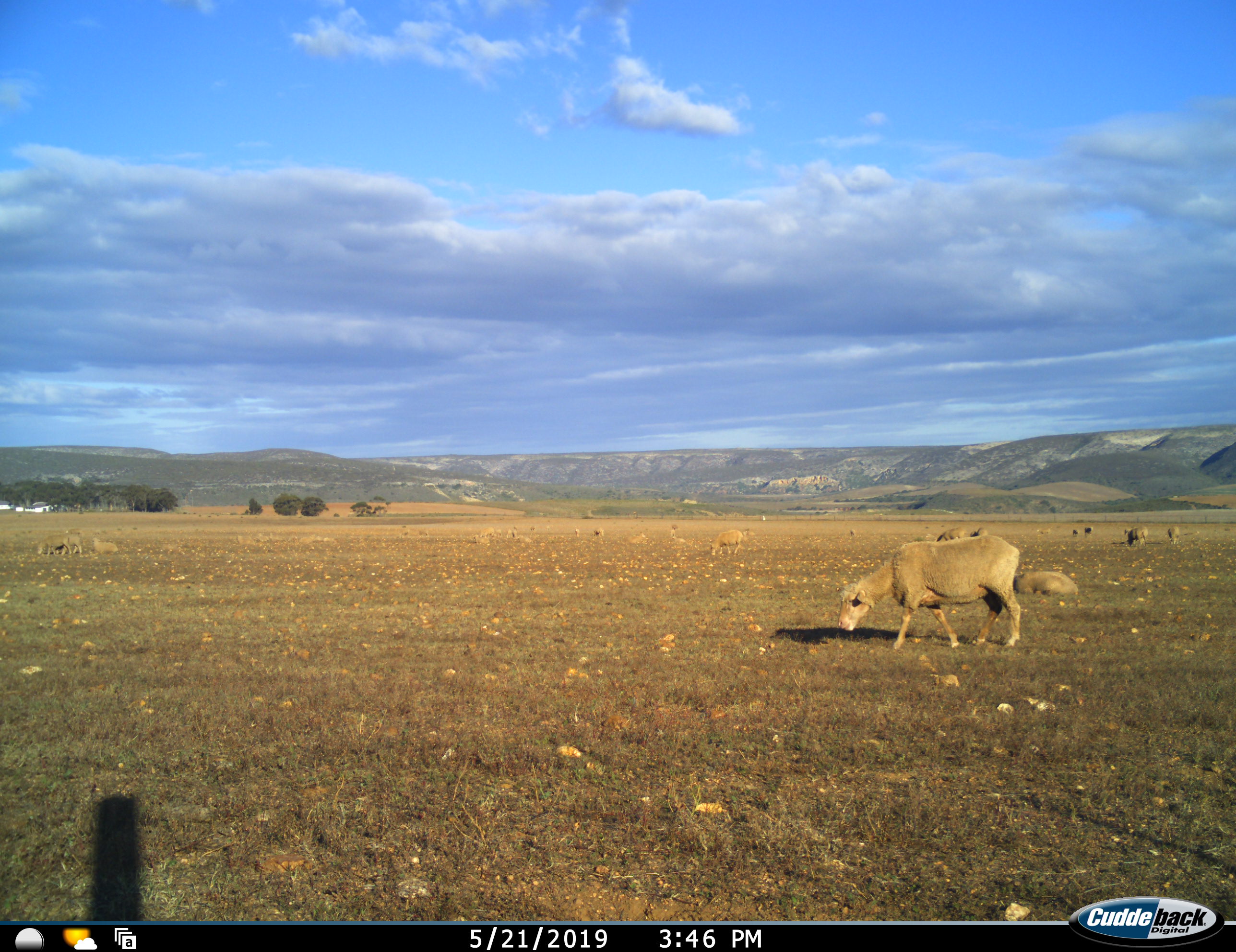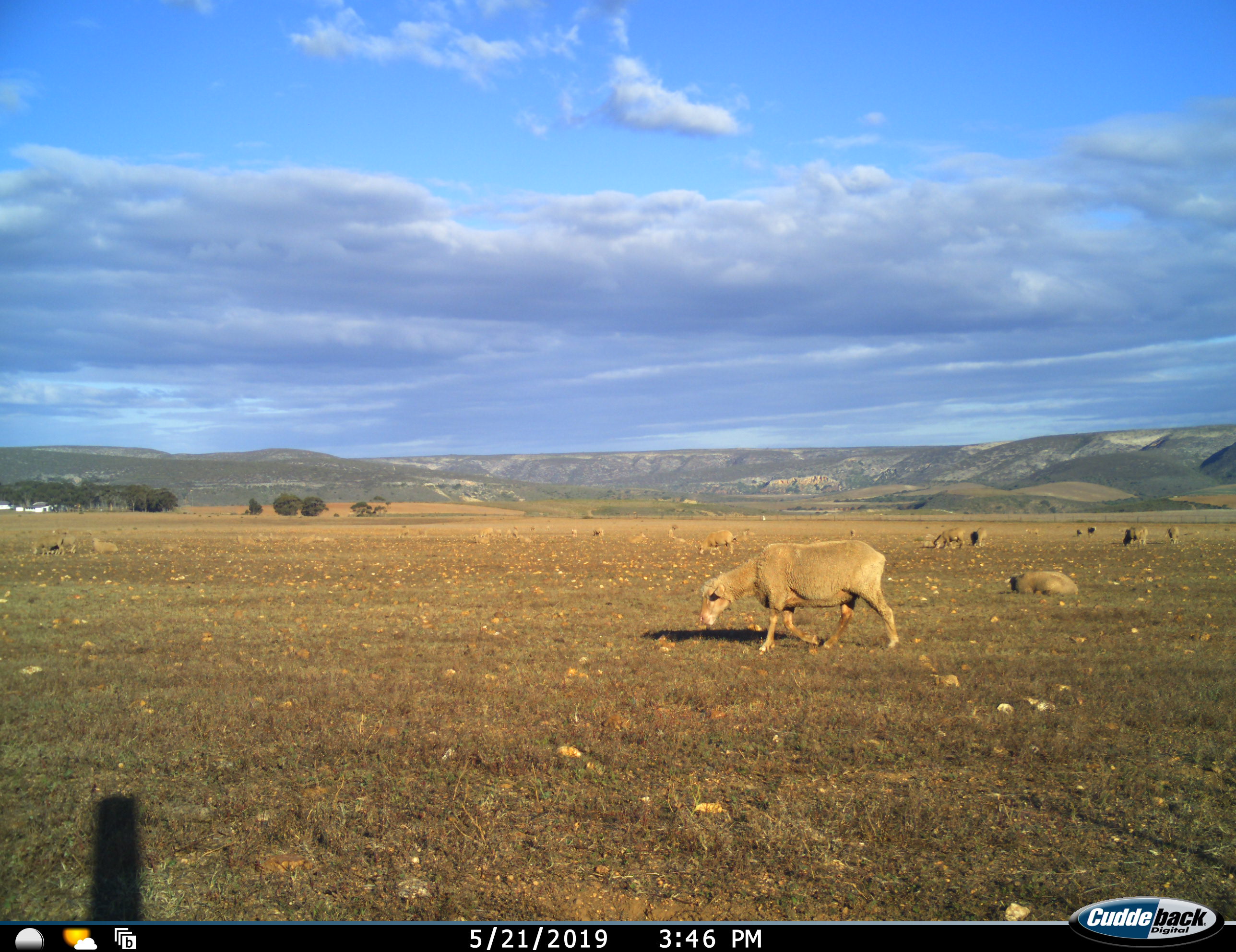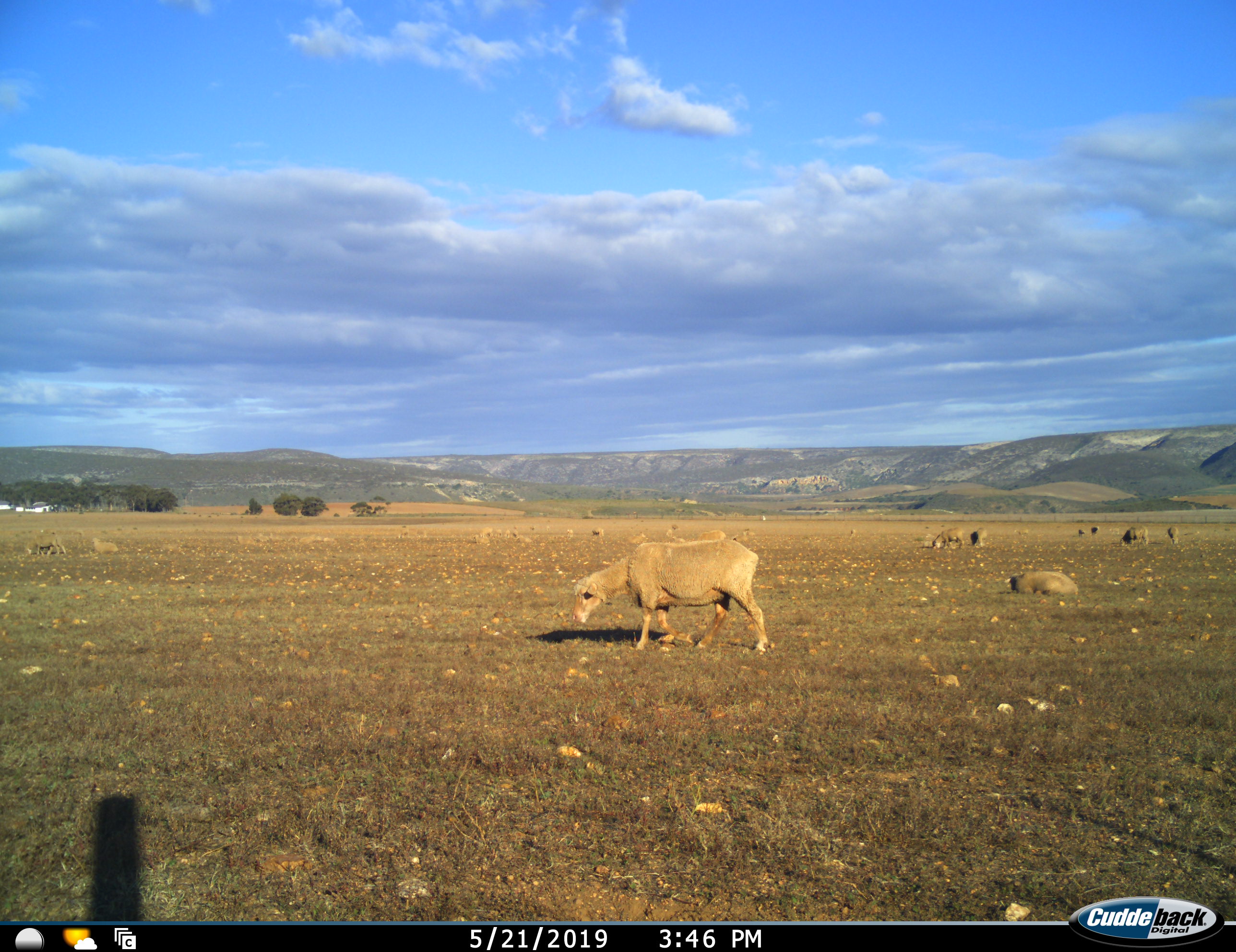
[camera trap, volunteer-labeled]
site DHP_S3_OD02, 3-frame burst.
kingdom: Animalia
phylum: Chordata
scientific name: Vertebrata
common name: domestic animal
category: domesticanimal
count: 11-50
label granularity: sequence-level